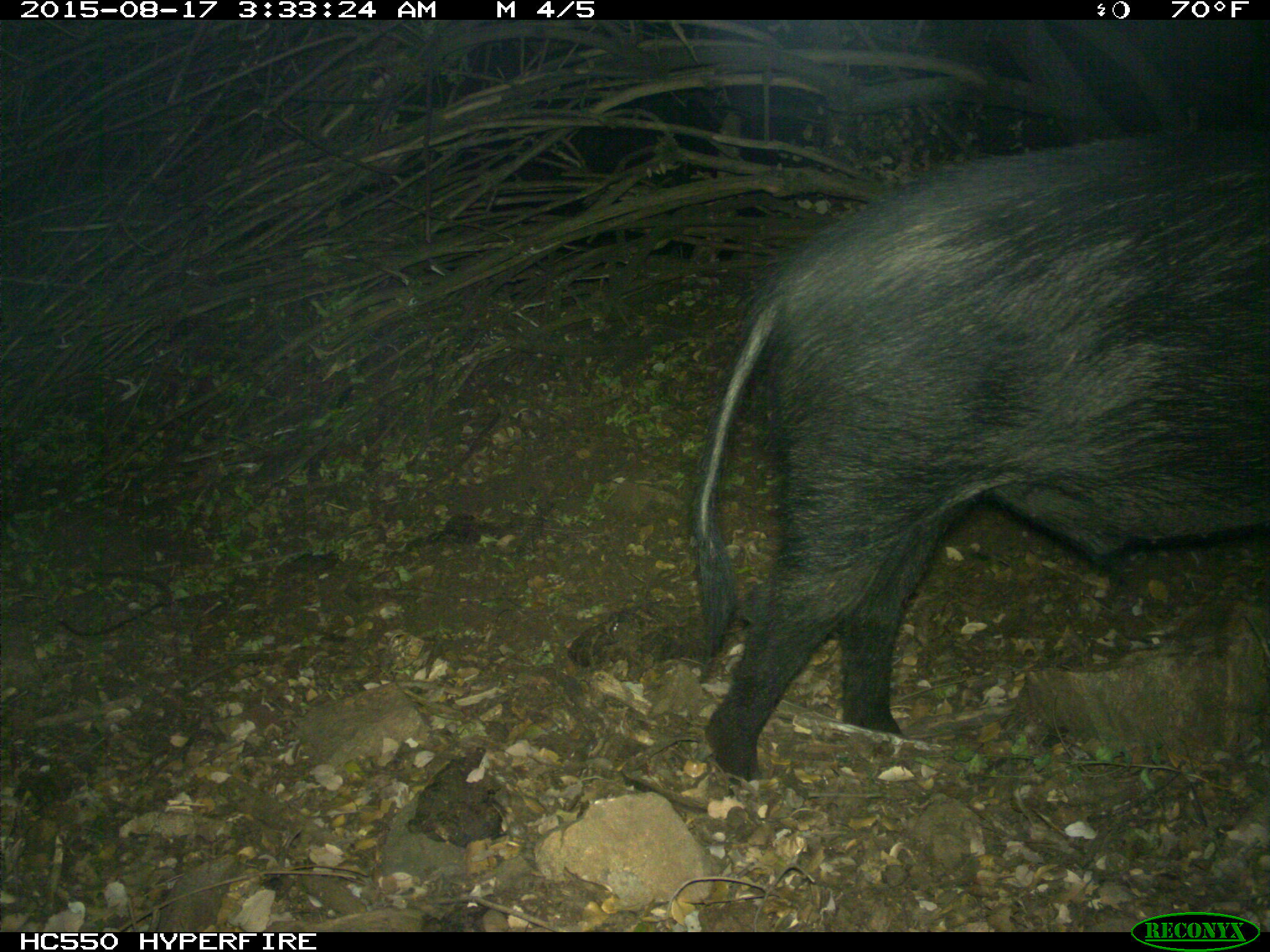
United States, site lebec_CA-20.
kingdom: Animalia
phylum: Chordata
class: Mammalia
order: Artiodactyla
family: Suidae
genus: Sus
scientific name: Sus scrofa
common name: wild boar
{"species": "Sus scrofa (wild boar)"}